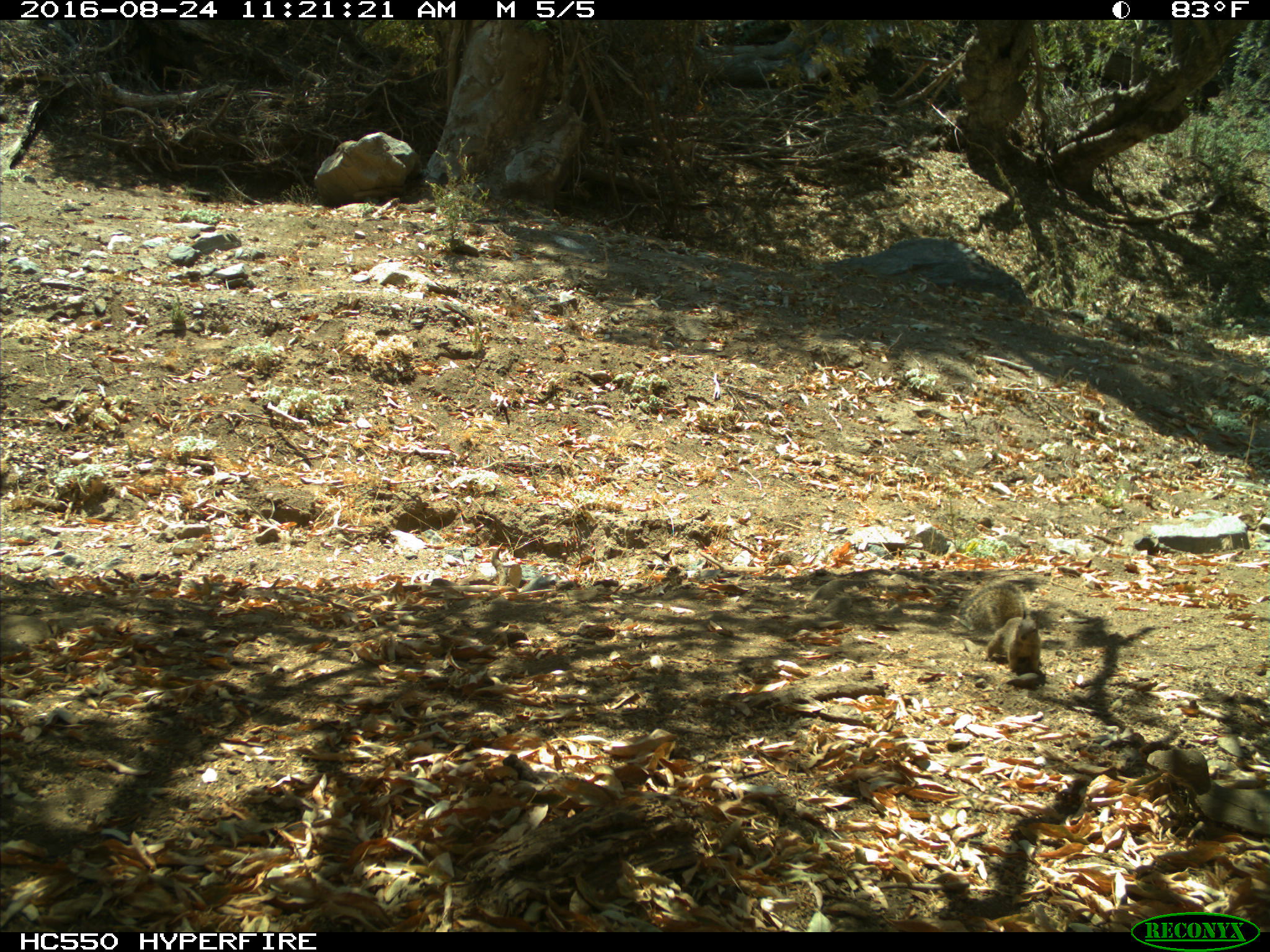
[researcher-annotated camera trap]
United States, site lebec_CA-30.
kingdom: Animalia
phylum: Chordata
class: Mammalia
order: Rodentia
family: Sciuridae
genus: Otospermophilus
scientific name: Otospermophilus beecheyi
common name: california ground squirrel